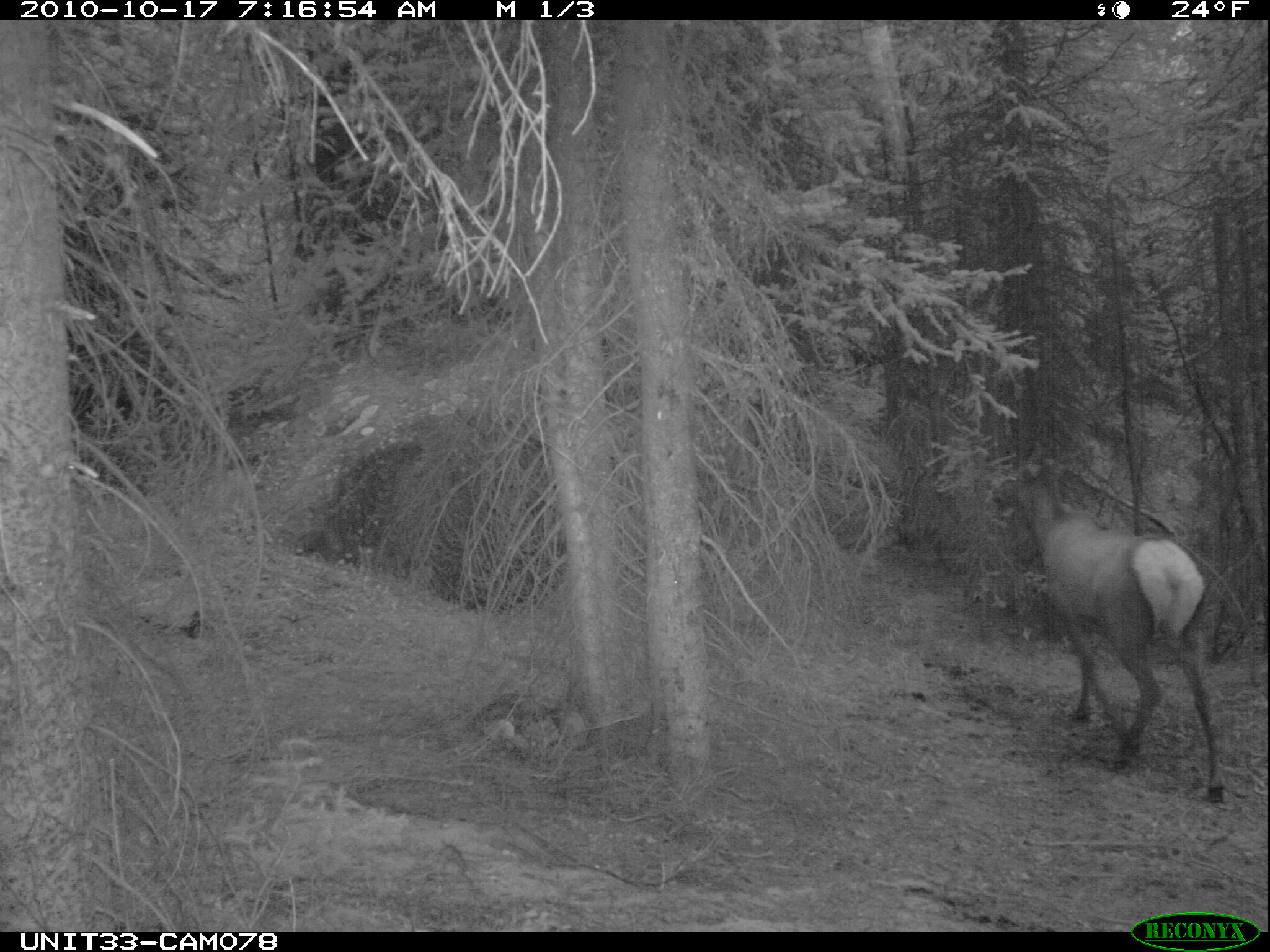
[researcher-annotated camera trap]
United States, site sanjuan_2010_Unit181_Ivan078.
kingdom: Animalia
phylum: Chordata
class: Mammalia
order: Artiodactyla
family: Cervidae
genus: Cervus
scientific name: Cervus elaphus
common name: red deer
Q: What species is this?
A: Cervus elaphus (red deer).